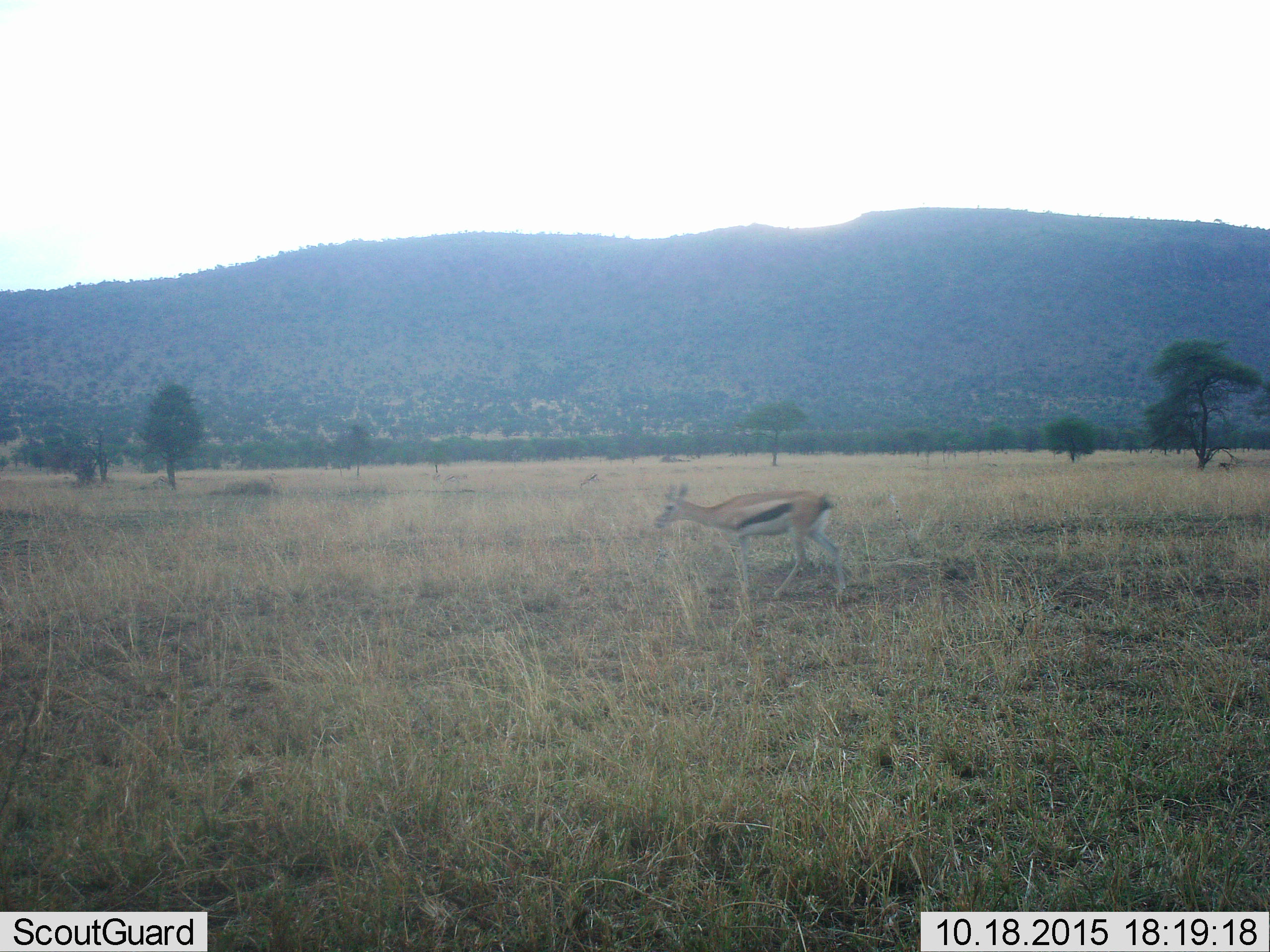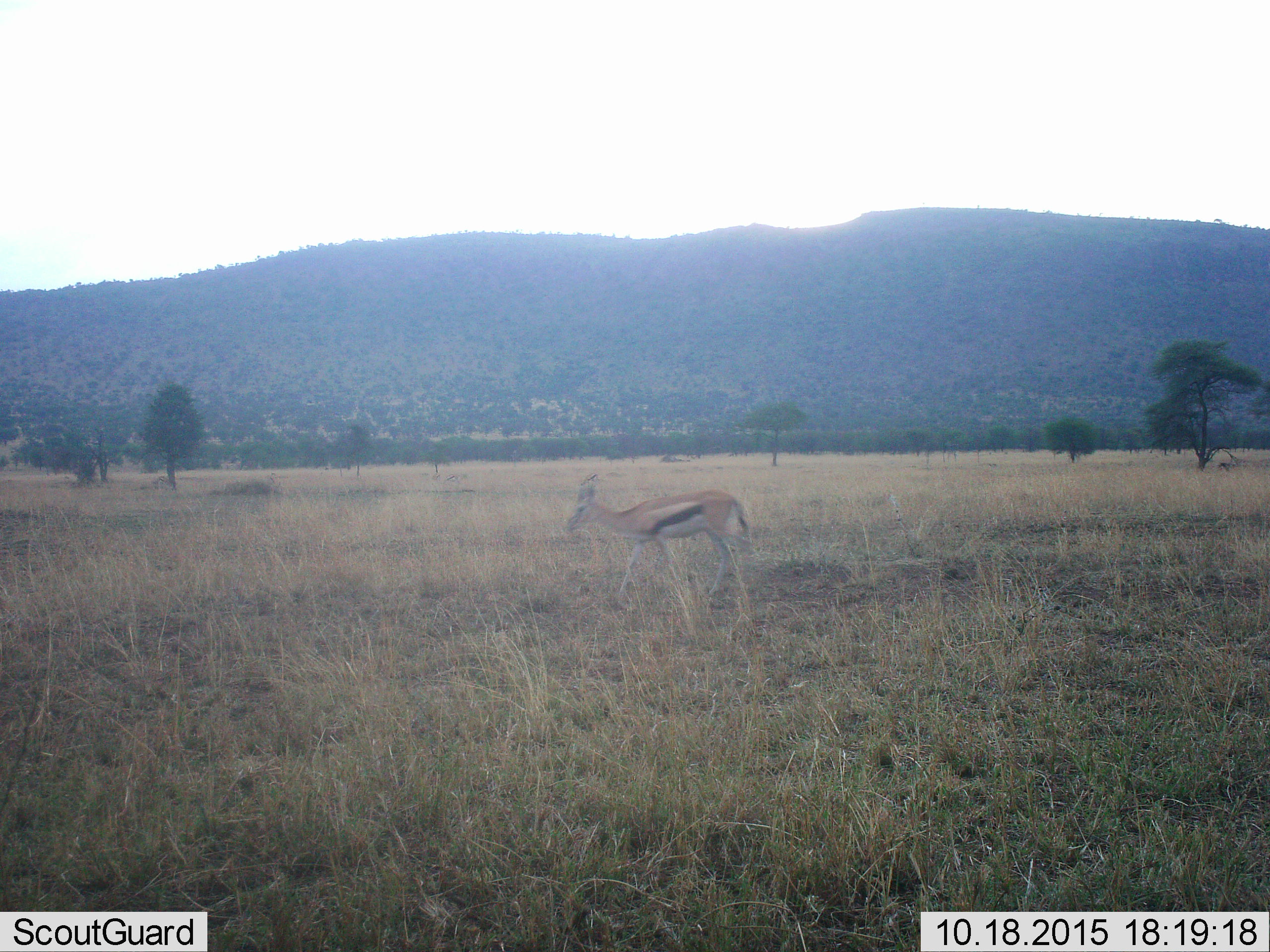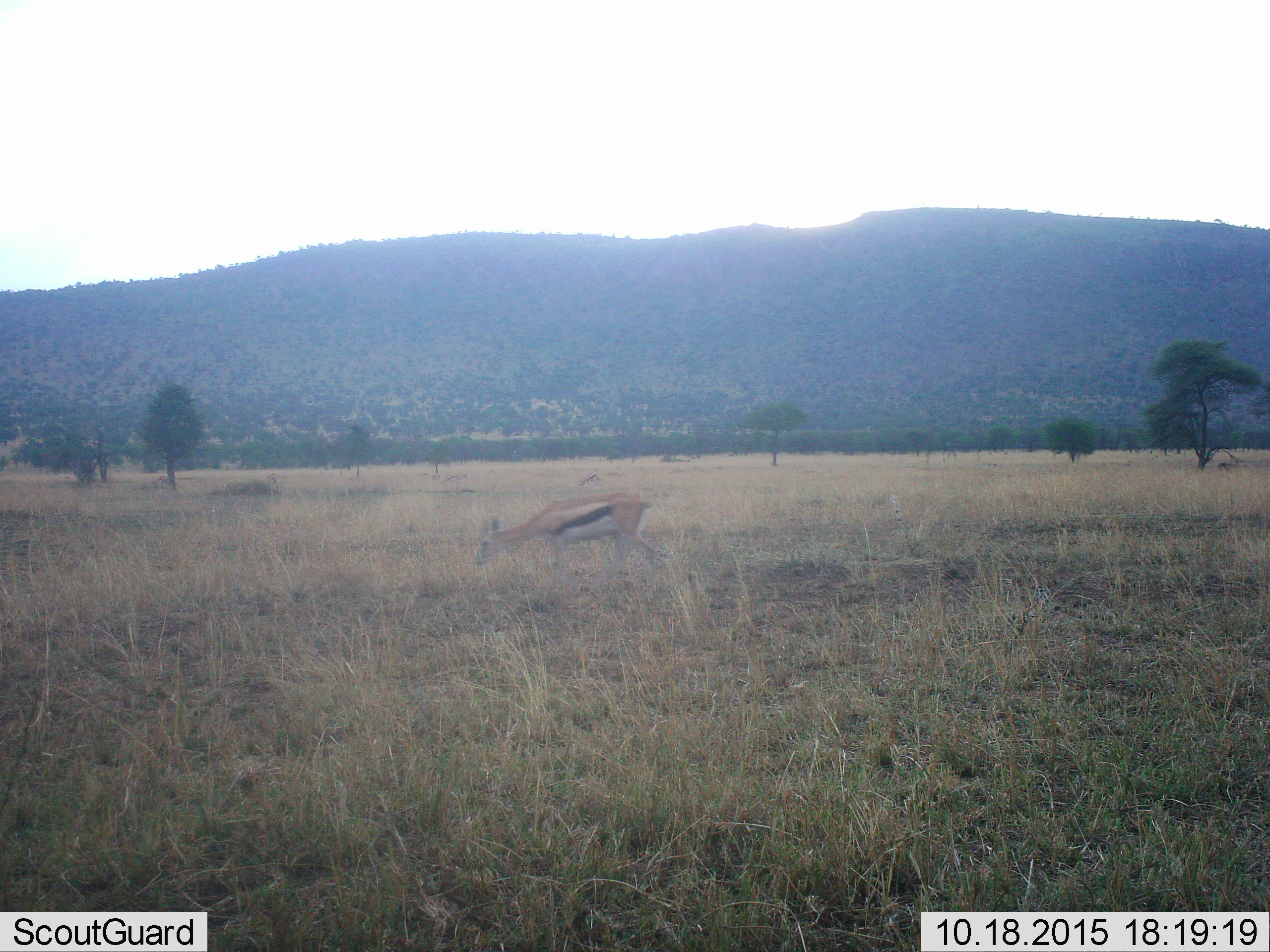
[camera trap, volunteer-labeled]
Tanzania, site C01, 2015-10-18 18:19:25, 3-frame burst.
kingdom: Animalia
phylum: Chordata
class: Mammalia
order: Artiodactyla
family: Bovidae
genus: Eudorcas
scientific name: Eudorcas thomsonii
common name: thomson's gazelle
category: gazellethomsons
Gazellethomsons (thomson's gazelle) (Eudorcas thomsonii), count 1. Behavior (volunteer vote fractions): standing 11%, resting 0%, moving 83%, interacting 0%. Young present (vote fraction): 0%. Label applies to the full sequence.